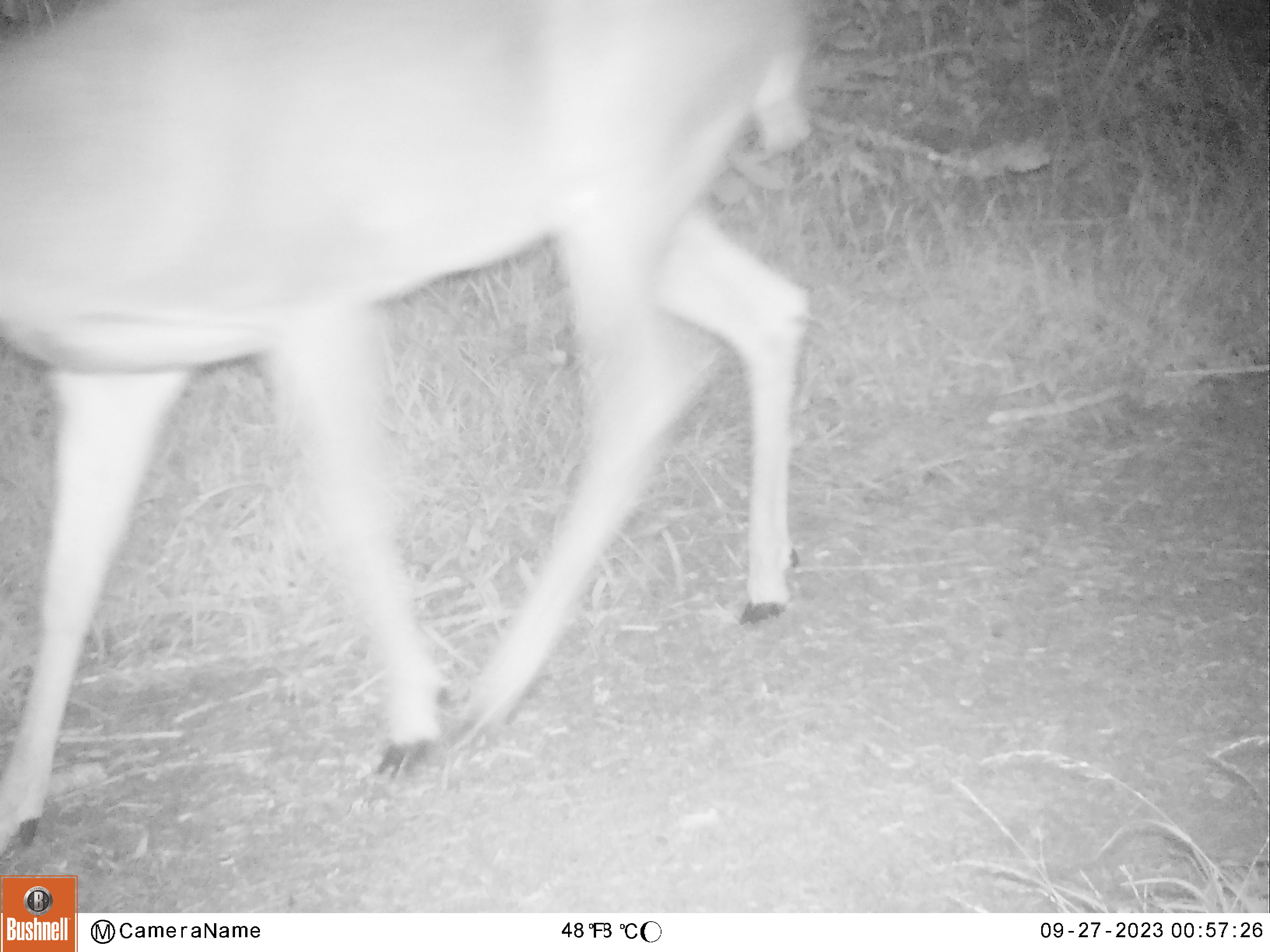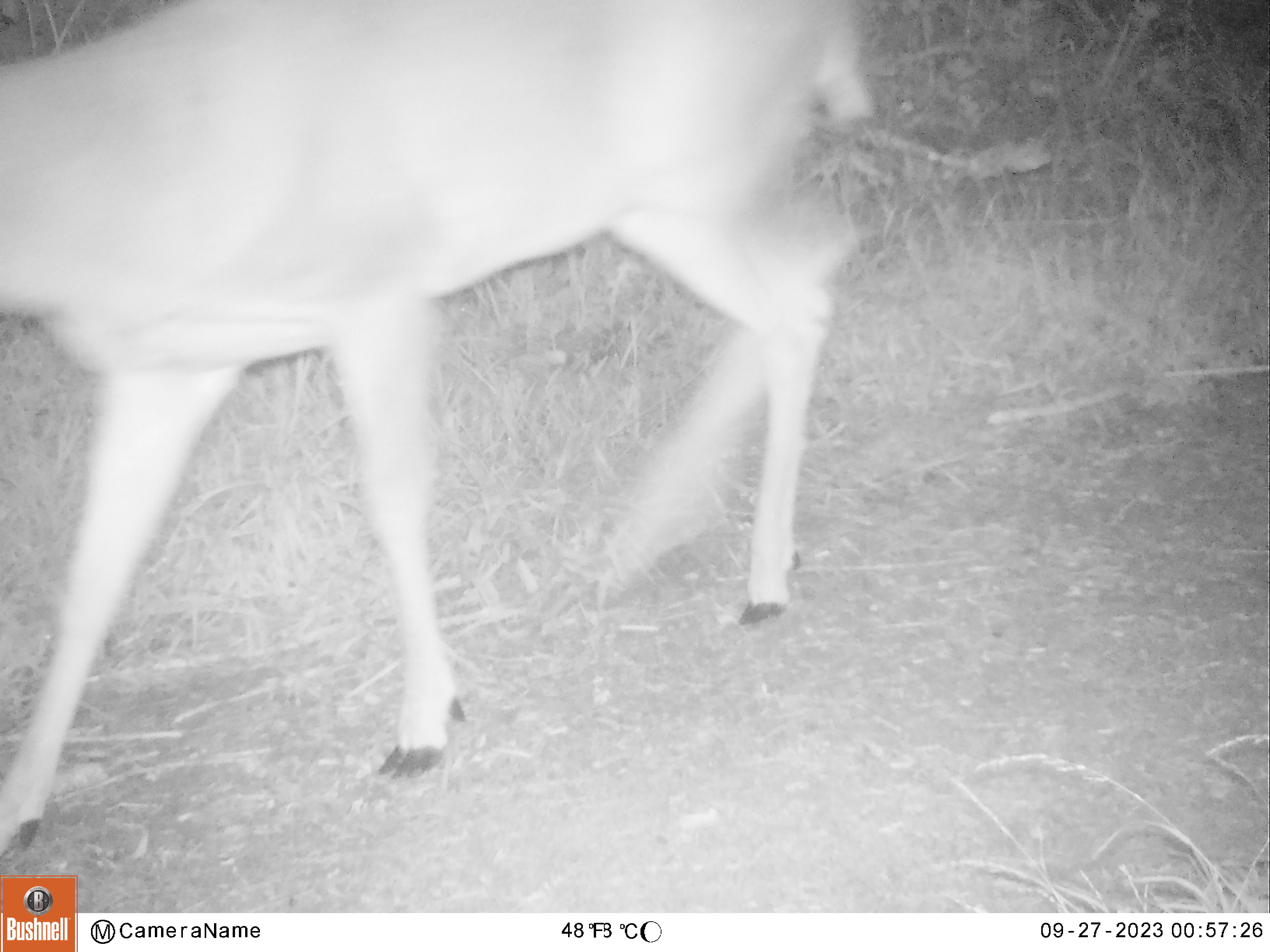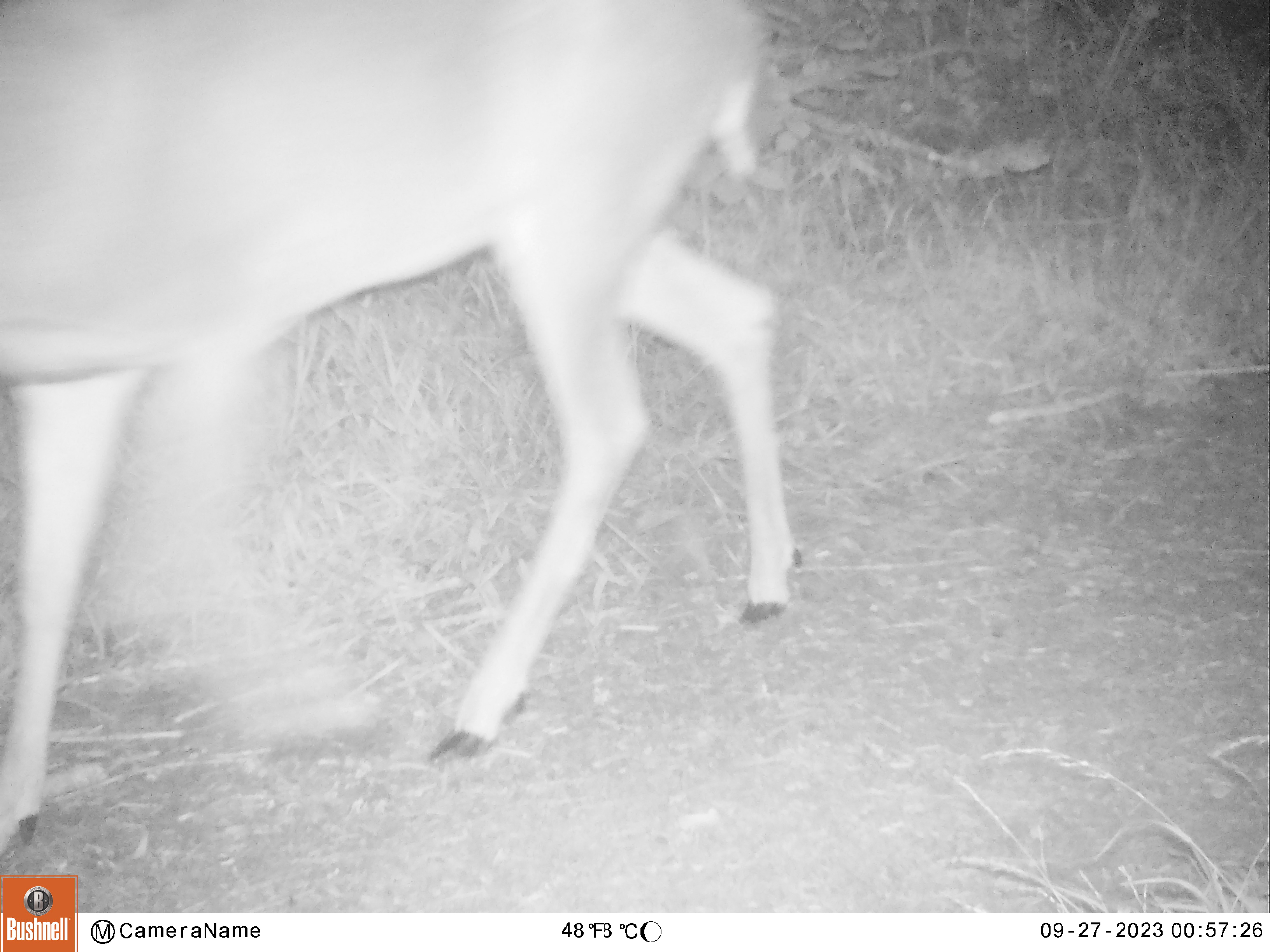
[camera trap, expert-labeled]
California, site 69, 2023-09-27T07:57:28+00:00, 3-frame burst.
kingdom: Animalia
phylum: Chordata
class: Mammalia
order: Artiodactyla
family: Cervidae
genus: Odocoileus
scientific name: Odocoileus hemionus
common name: mule deer